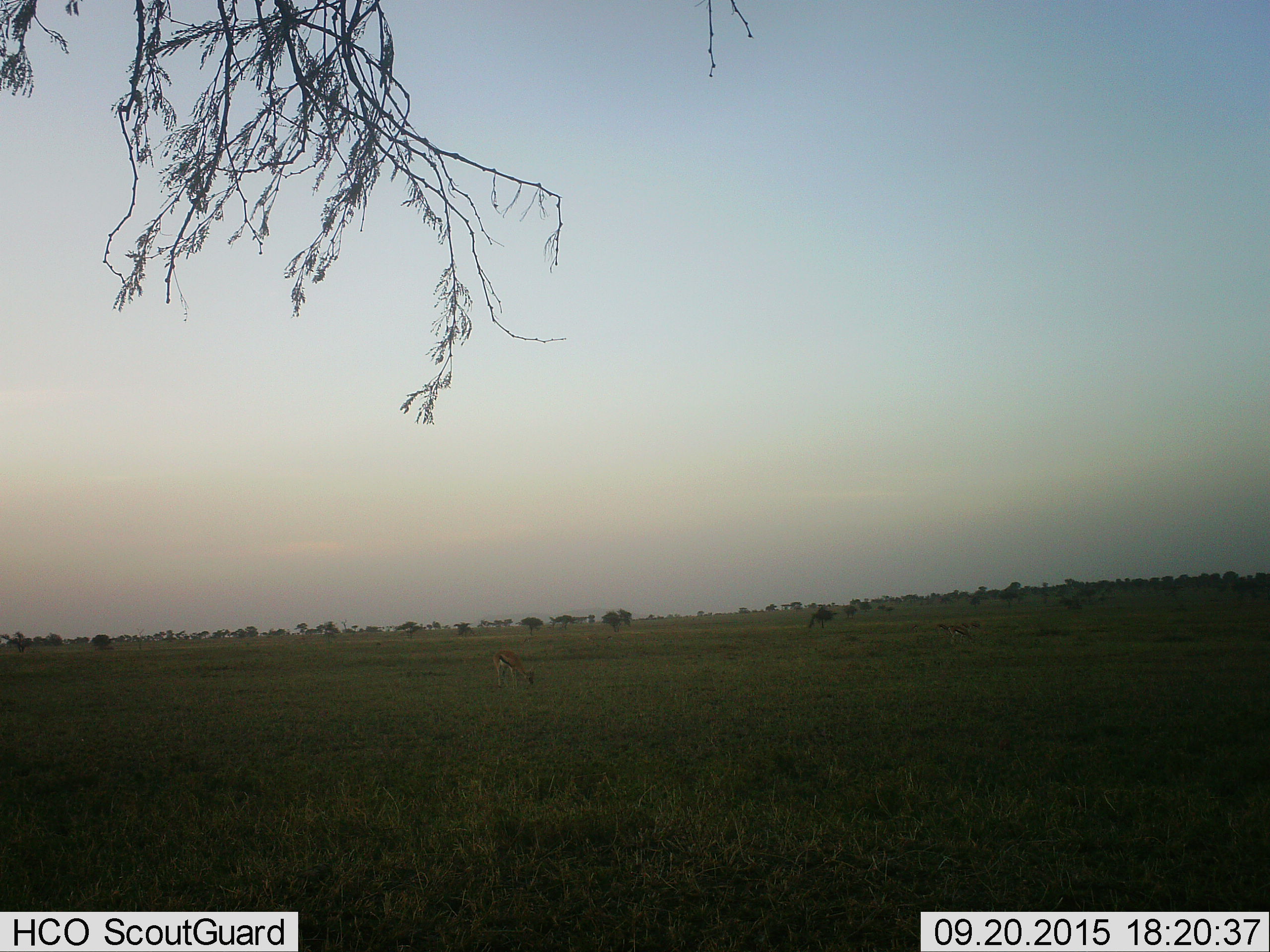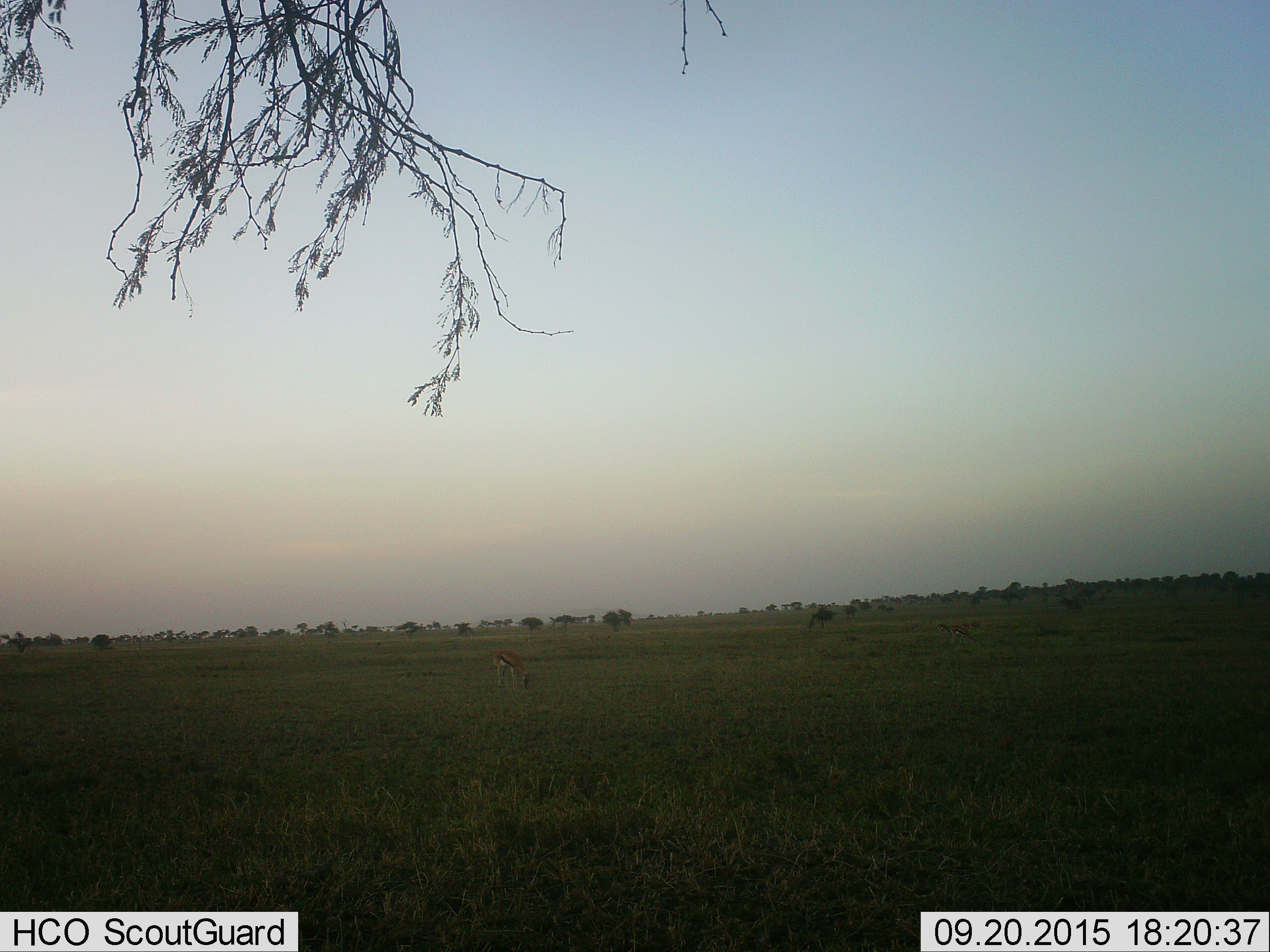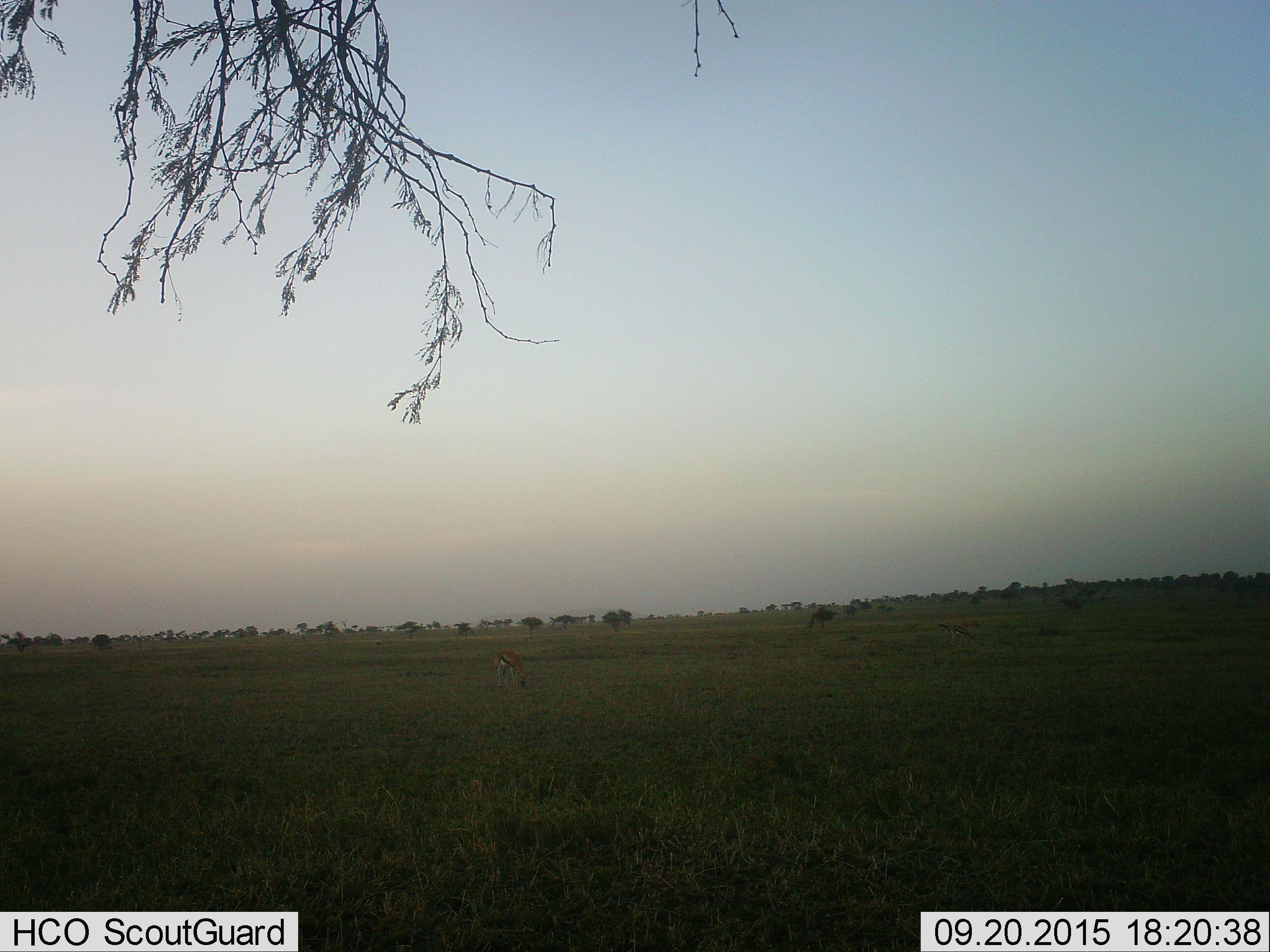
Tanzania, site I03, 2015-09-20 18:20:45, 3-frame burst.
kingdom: Animalia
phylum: Chordata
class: Mammalia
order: Artiodactyla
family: Bovidae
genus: Eudorcas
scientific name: Eudorcas thomsonii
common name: thomson's gazelle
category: gazellethomsons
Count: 2.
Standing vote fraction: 33%.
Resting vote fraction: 0%.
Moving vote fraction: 0%.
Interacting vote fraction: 0%.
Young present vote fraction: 0%.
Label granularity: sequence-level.